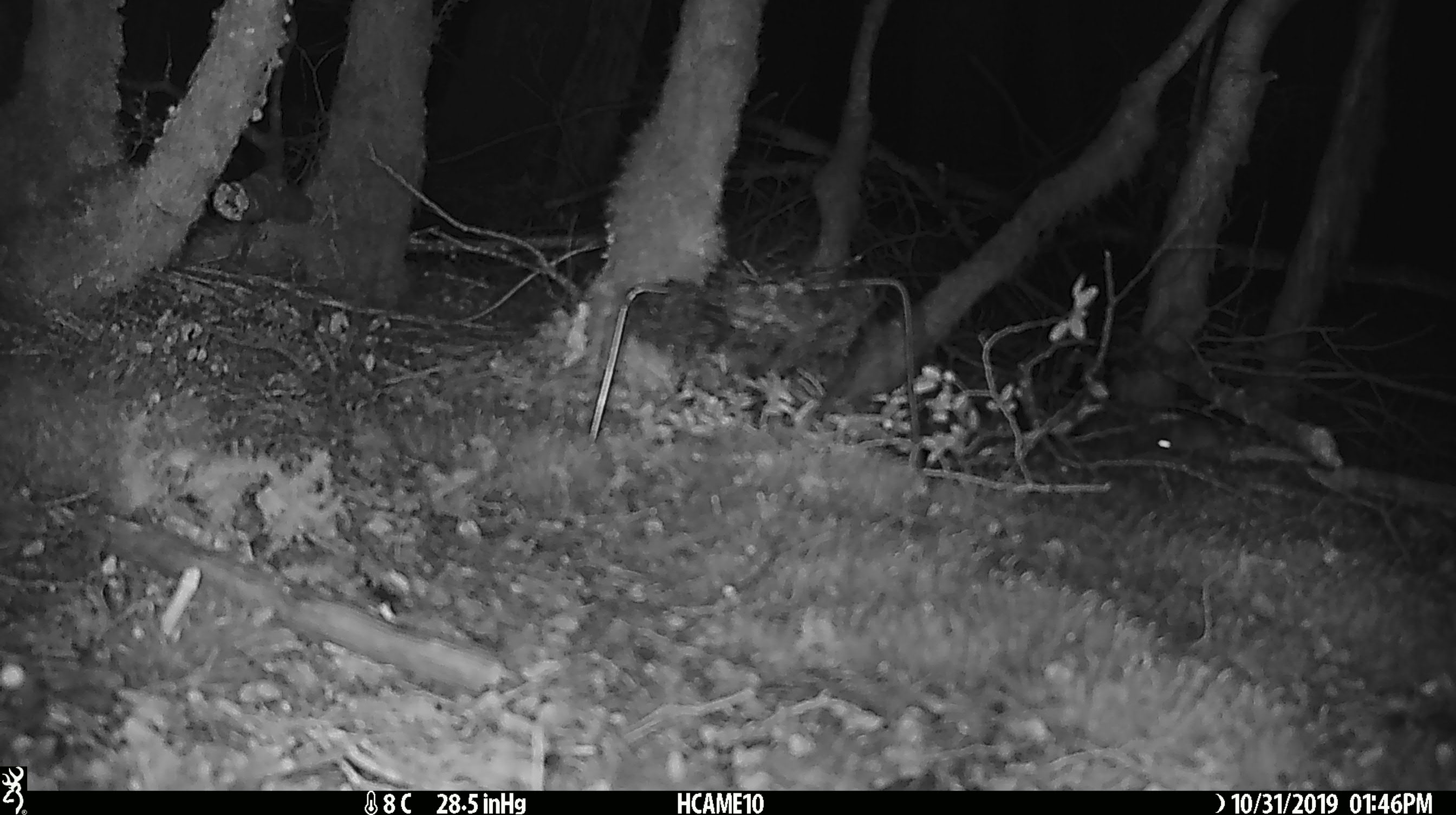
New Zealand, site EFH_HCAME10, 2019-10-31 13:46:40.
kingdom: Animalia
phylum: Chordata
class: Mammalia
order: Rodentia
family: Muridae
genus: Mus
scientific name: Mus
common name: mouse